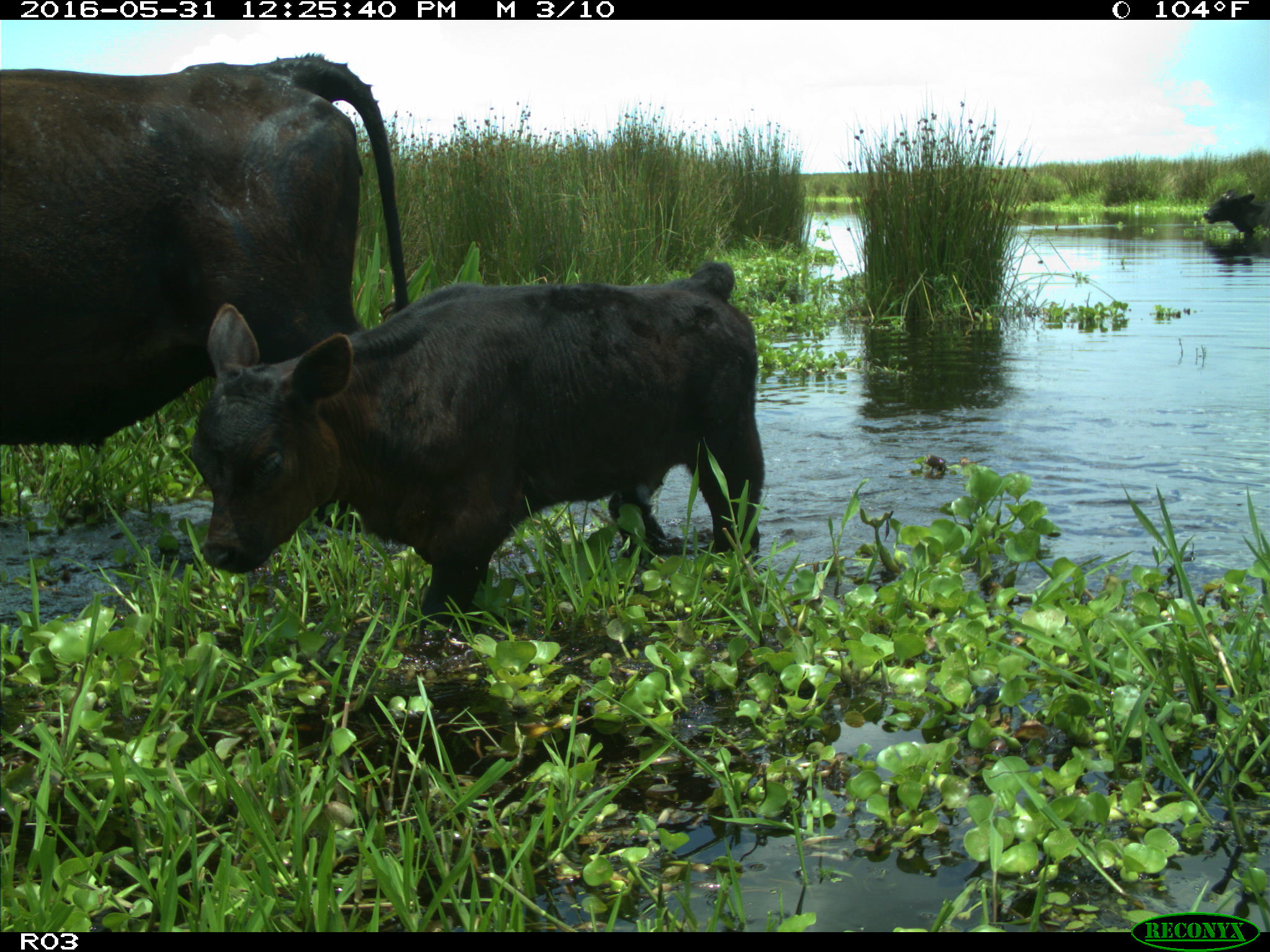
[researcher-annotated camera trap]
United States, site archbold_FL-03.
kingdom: Animalia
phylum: Chordata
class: Mammalia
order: Artiodactyla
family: Bovidae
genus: Bos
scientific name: Bos taurus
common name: domestic cow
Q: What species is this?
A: Bos taurus (domestic cow).